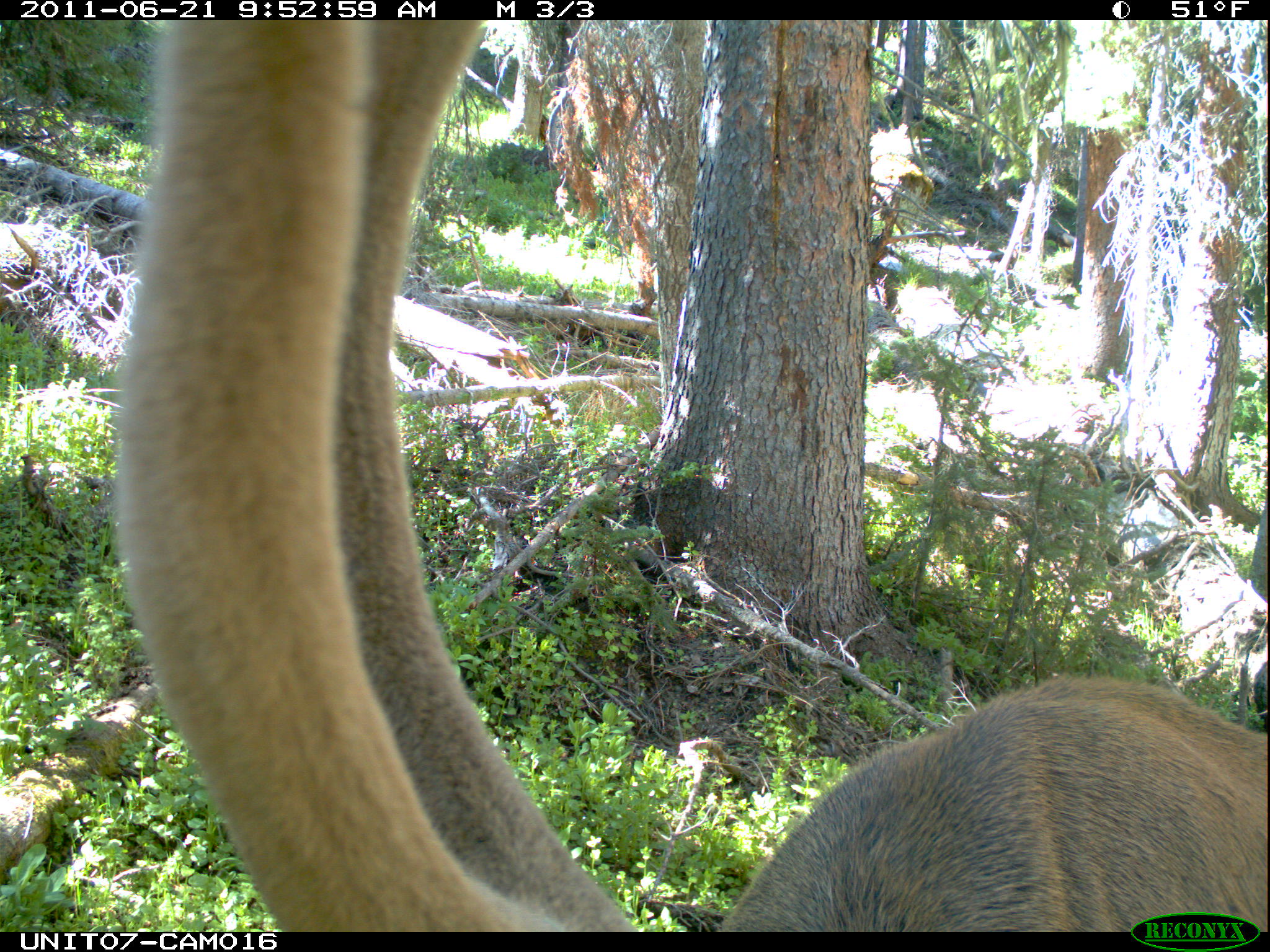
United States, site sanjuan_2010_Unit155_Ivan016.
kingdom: Animalia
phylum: Chordata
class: Mammalia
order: Artiodactyla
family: Cervidae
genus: Cervus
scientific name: Cervus elaphus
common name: red deer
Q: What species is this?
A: Cervus elaphus (red deer).